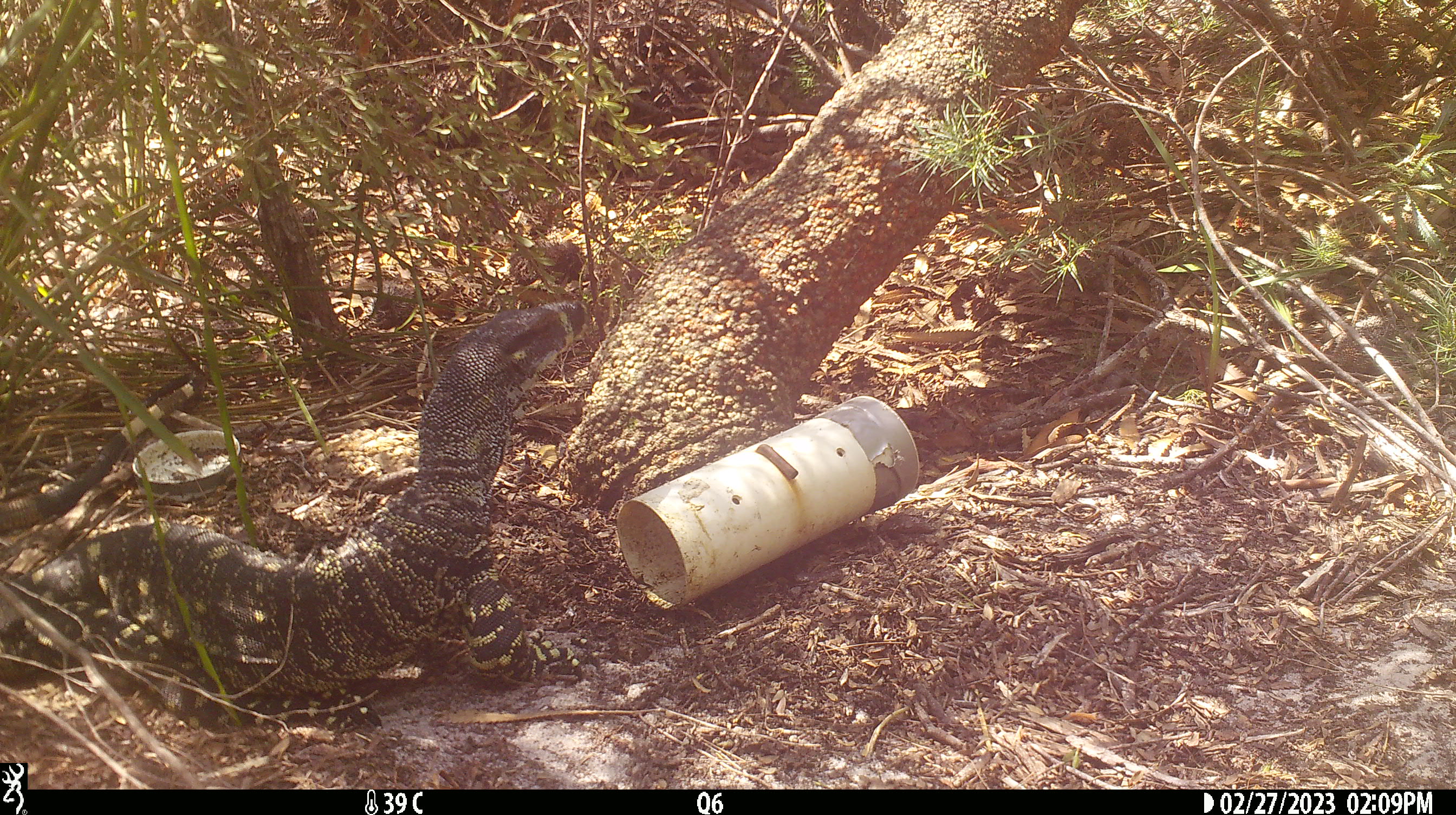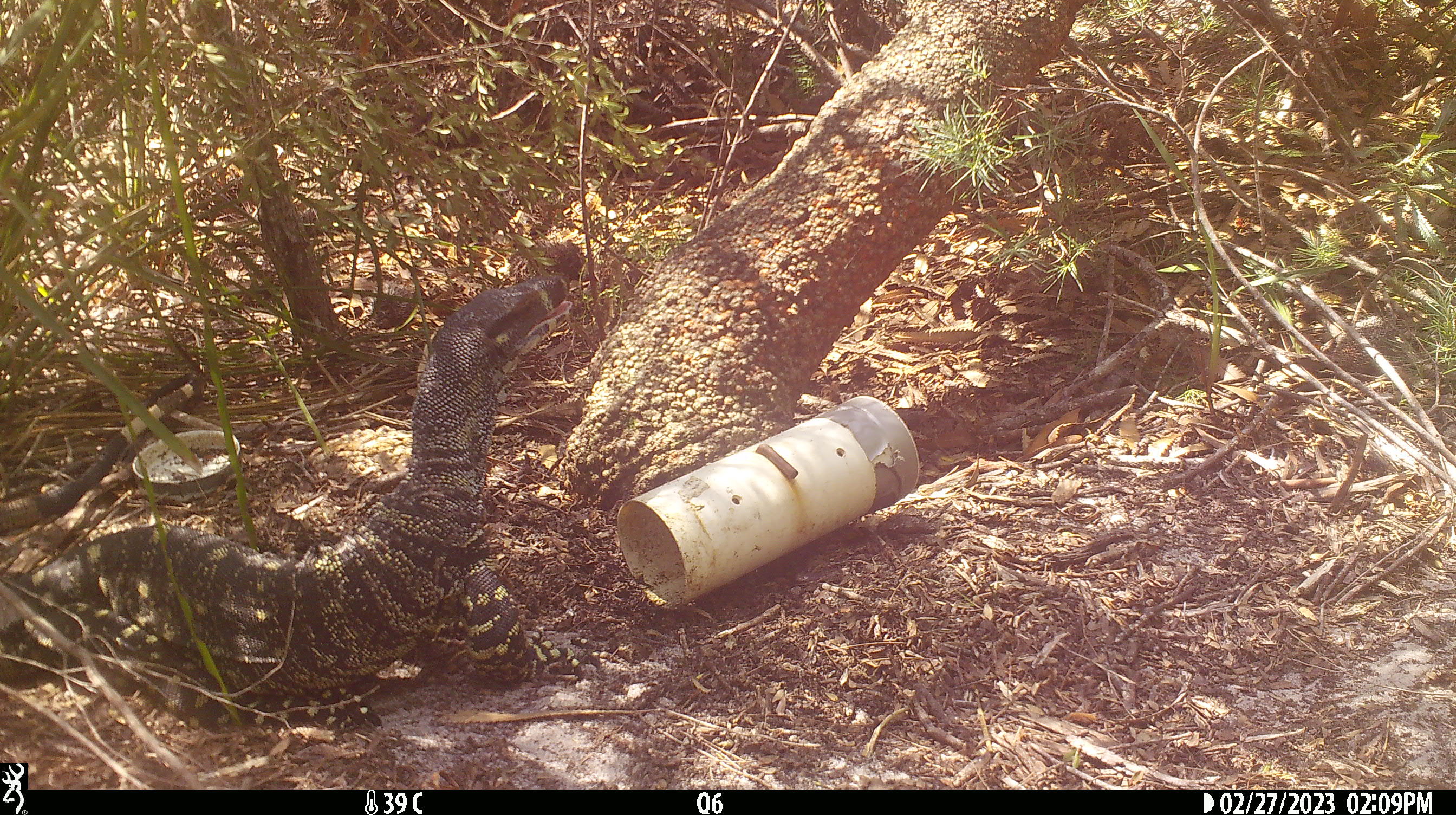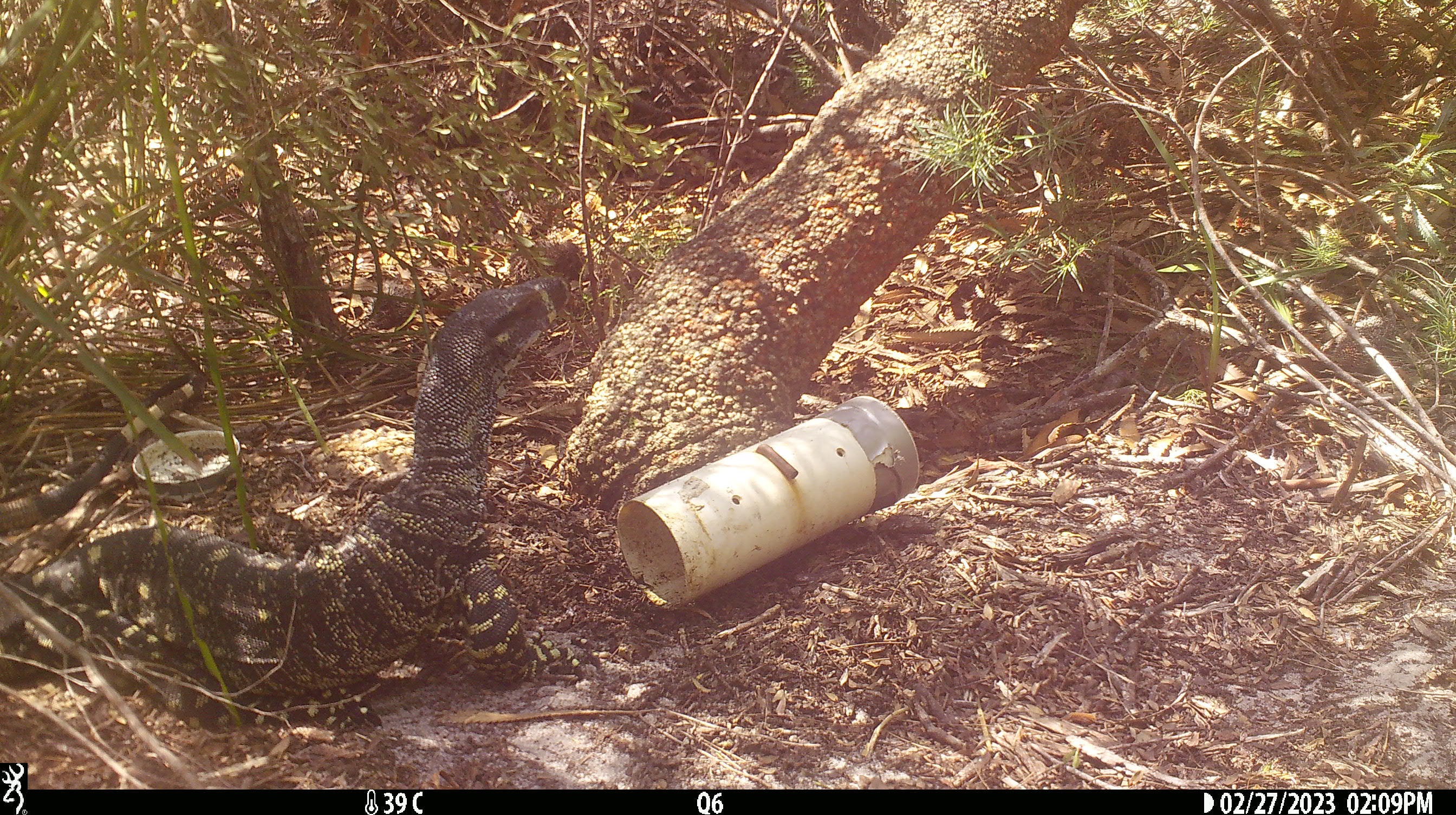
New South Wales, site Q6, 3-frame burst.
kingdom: Animalia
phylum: Chordata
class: Reptilia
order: Squamata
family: Varanidae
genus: Varanus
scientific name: Varanus varius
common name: lace monitor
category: goanna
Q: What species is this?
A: Goanna (lace monitor) (Varanus varius).